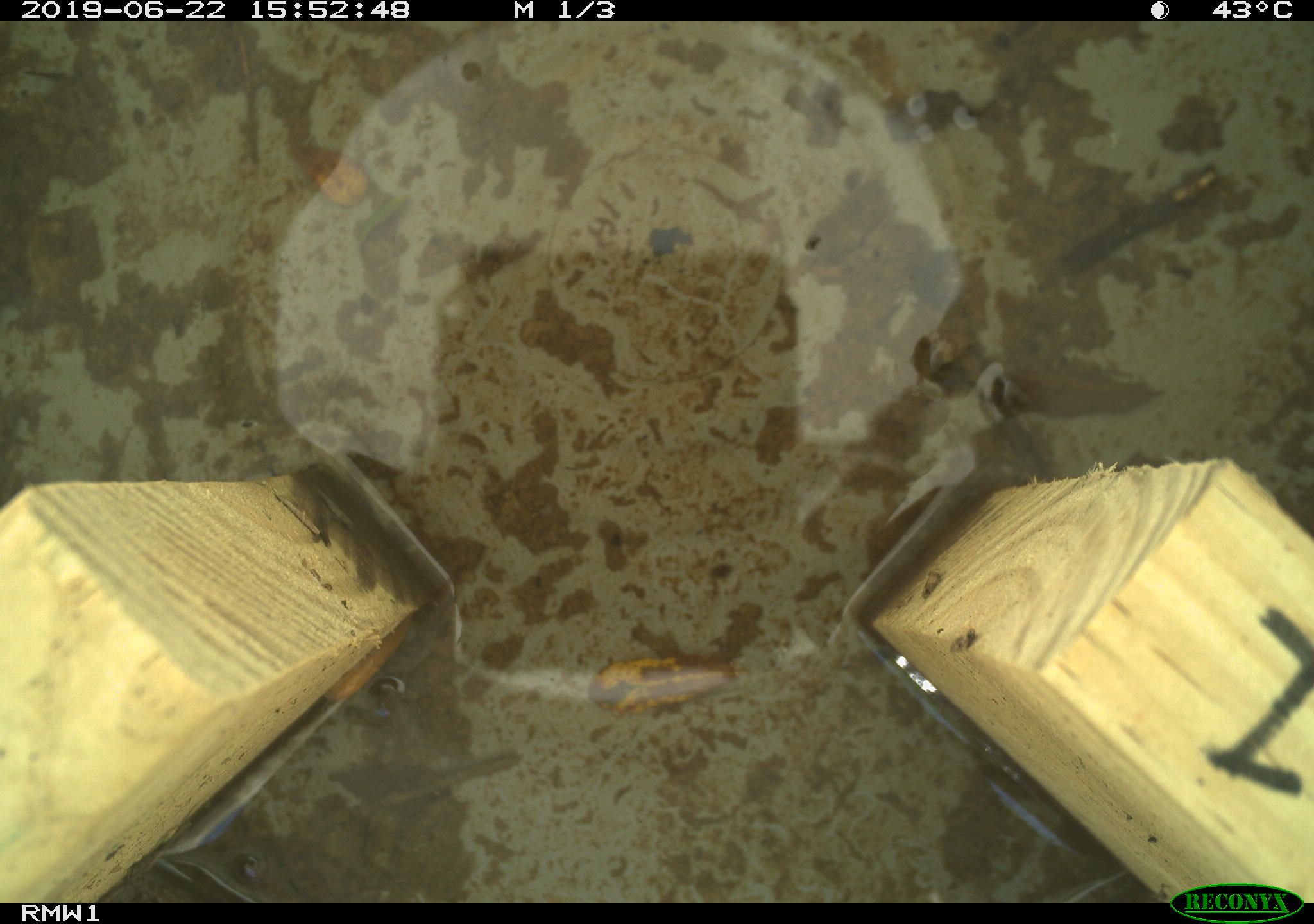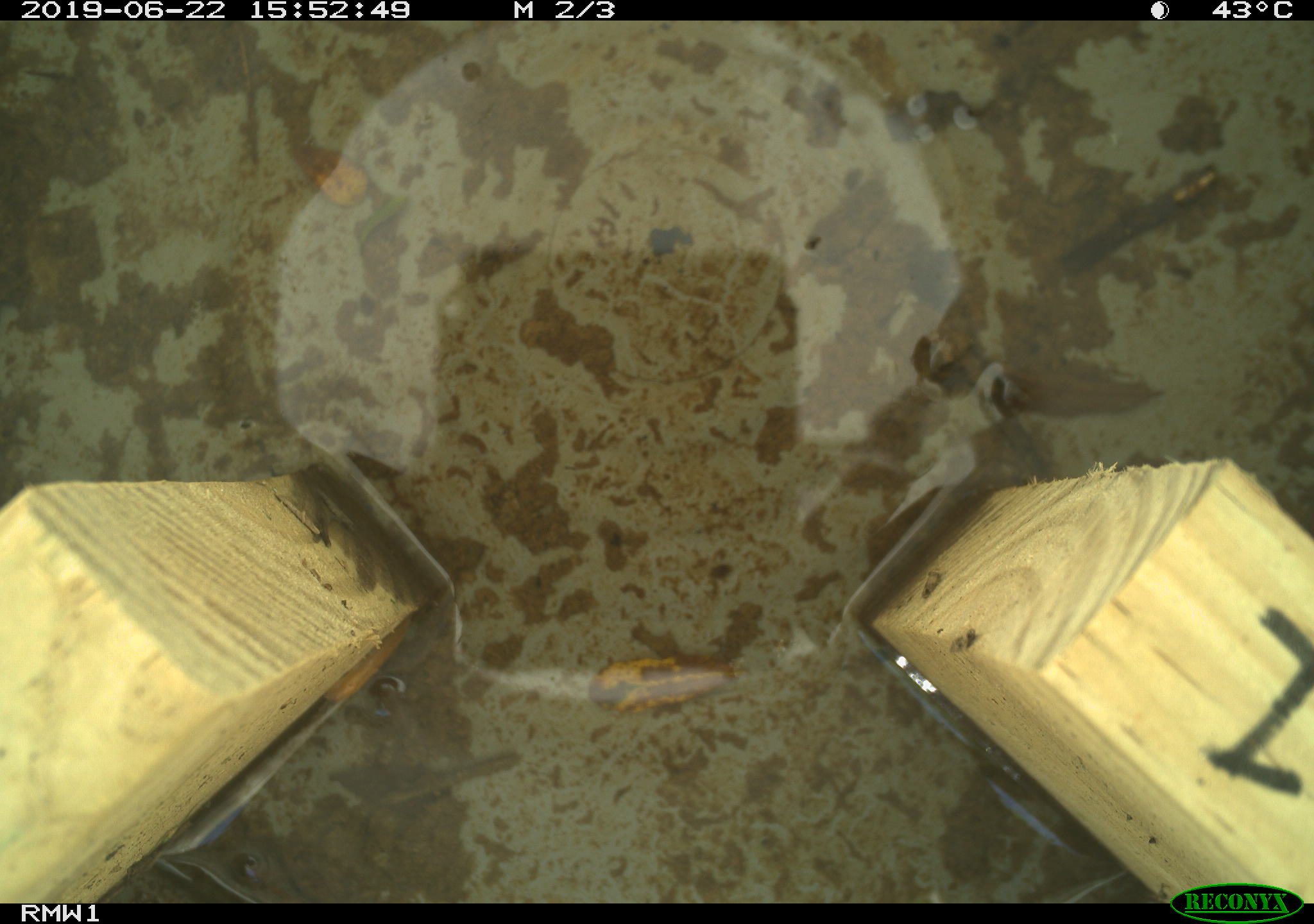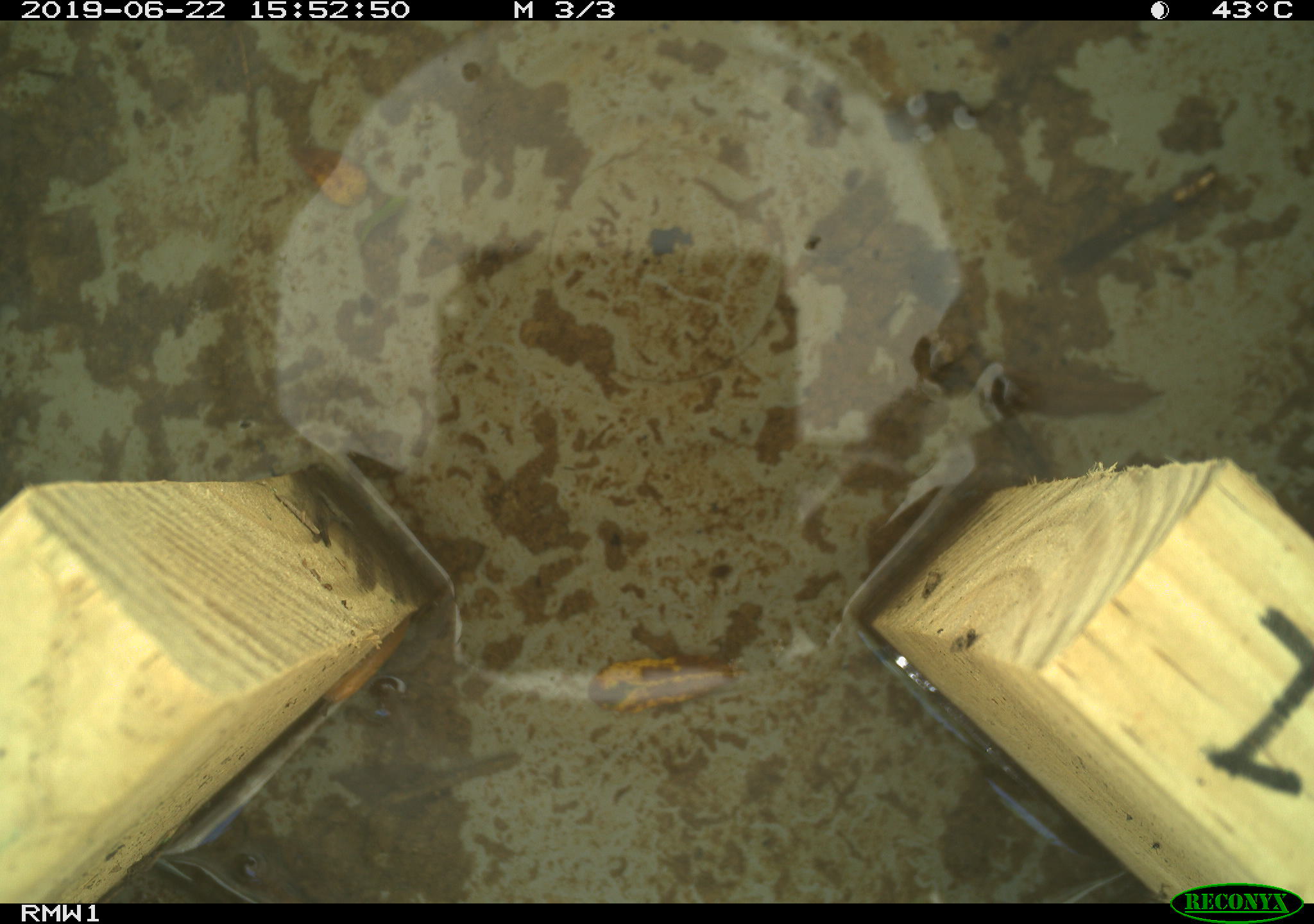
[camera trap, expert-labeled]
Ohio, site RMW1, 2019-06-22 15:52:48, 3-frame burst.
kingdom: Animalia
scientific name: Animalia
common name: animal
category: invertebrate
Invertebrate (animal) (Animalia).